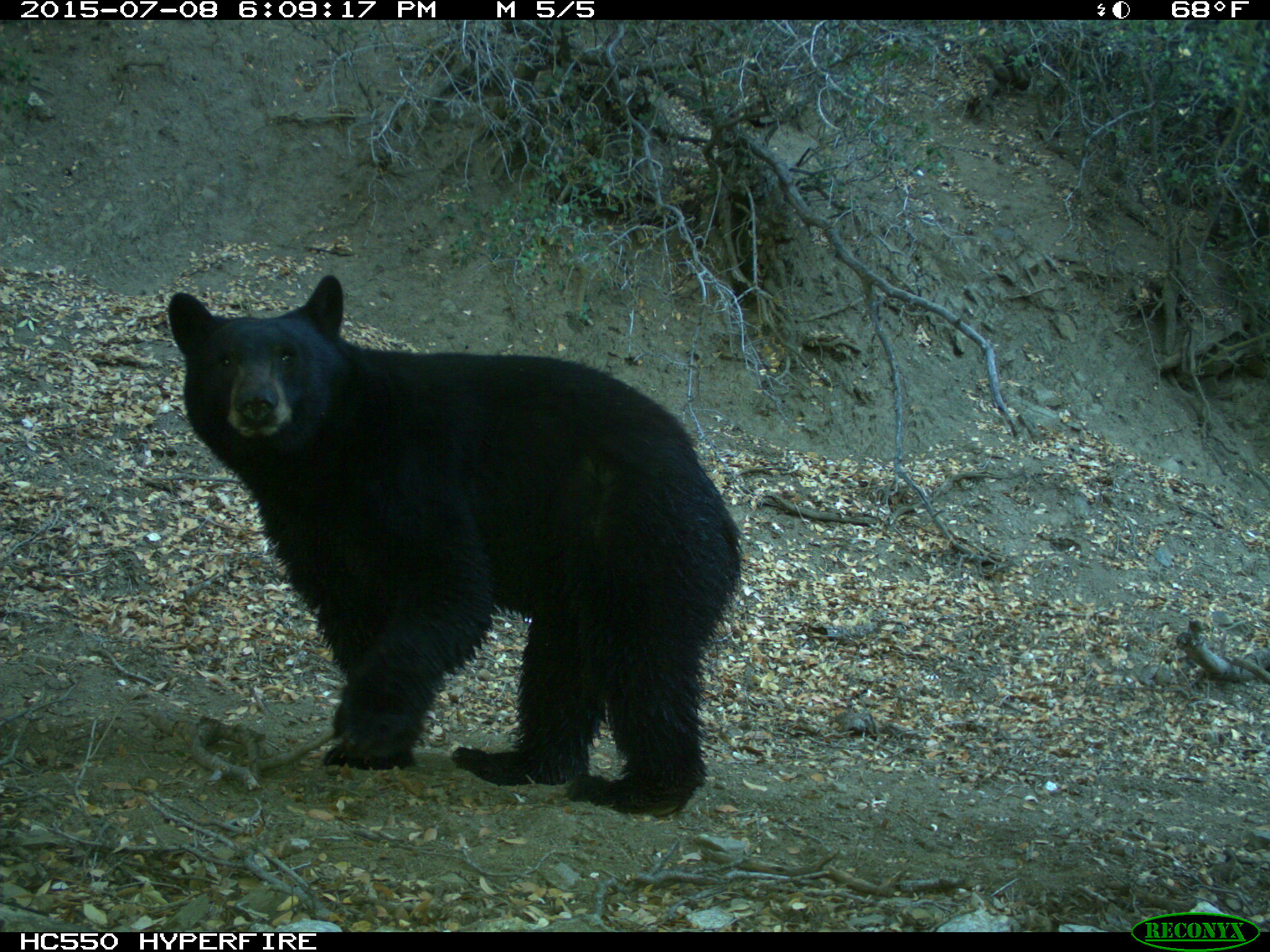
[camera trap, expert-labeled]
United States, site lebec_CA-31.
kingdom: Animalia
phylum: Chordata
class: Mammalia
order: Carnivora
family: Ursidae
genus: Ursus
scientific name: Ursus americanus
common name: american black bear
Ursus americanus (american black bear).